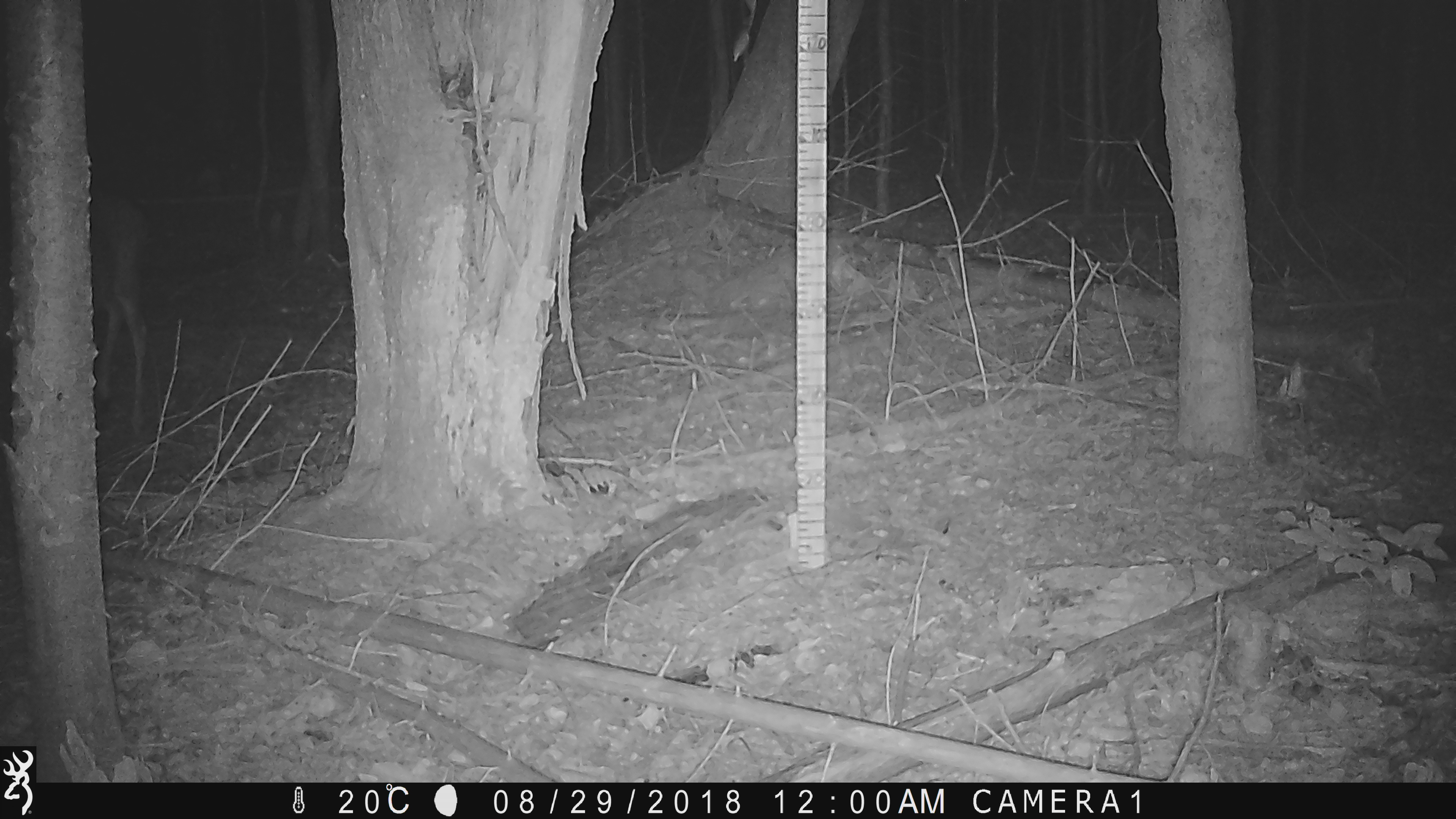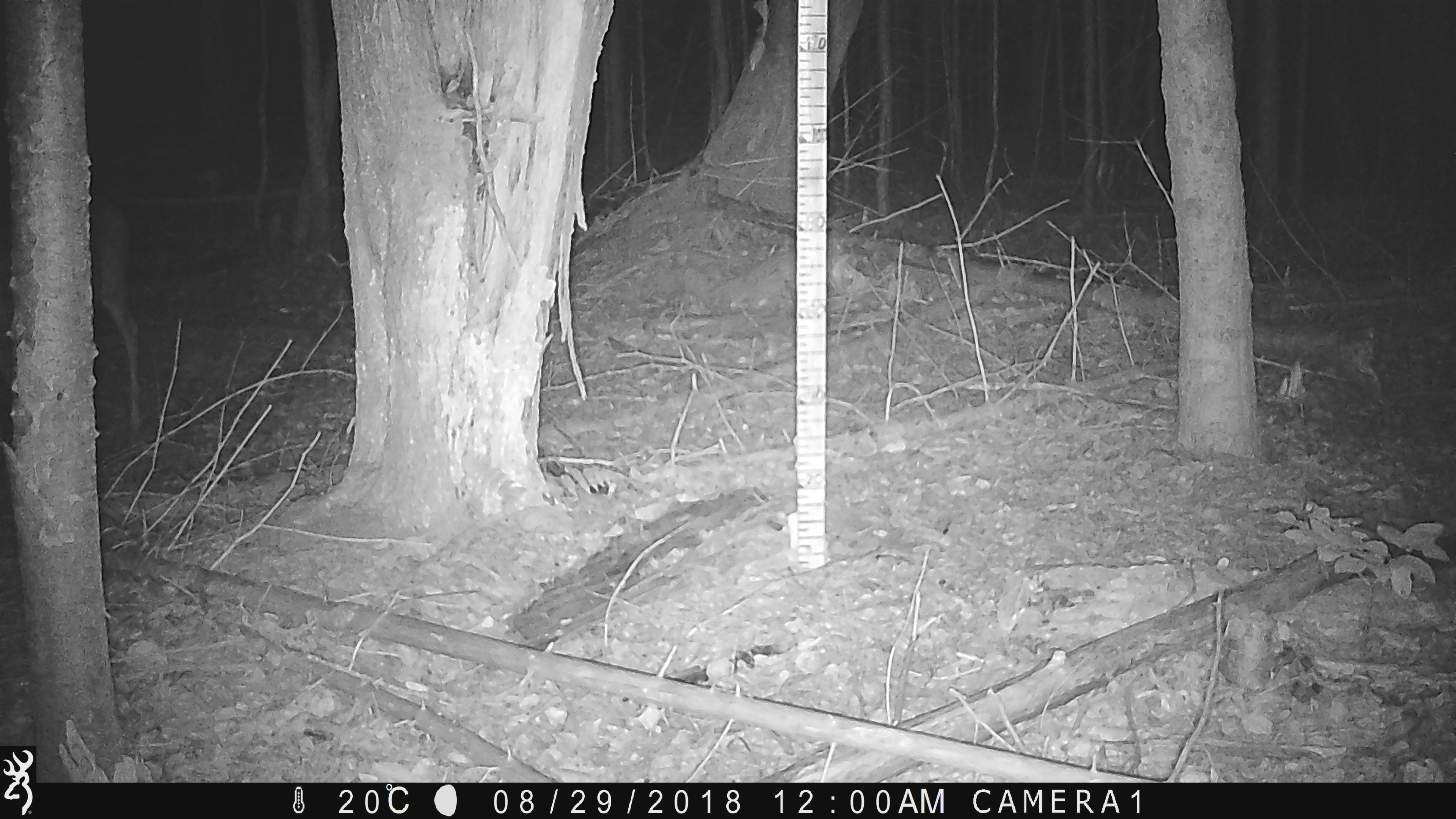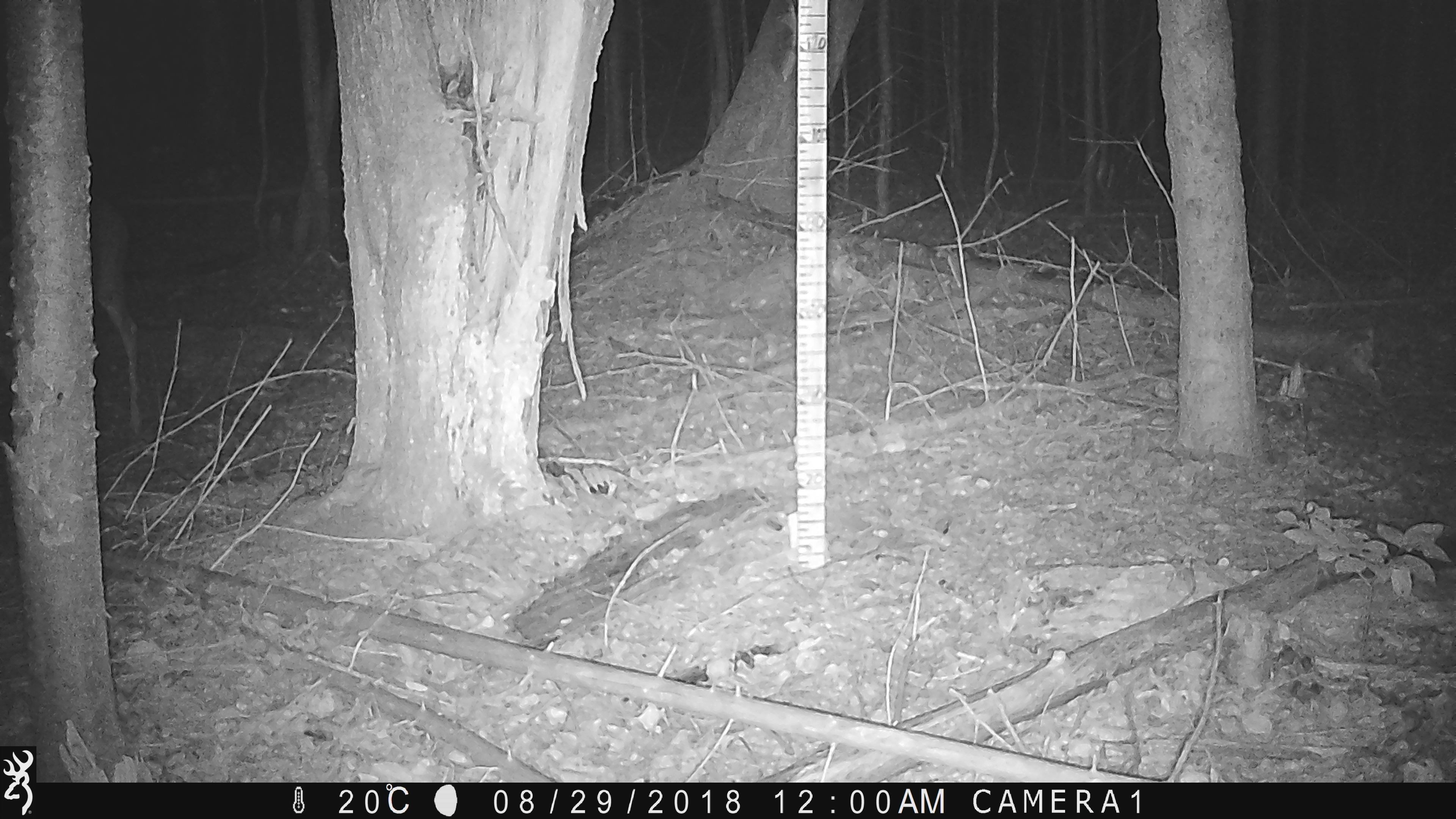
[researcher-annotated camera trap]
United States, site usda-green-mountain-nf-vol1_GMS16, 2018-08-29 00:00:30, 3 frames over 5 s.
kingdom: Animalia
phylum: Chordata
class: Mammalia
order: Artiodactyla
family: Cervidae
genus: Odocoileus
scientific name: Odocoileus virginianus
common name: white-tailed deer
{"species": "white-tailed deer (Odocoileus virginianus)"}